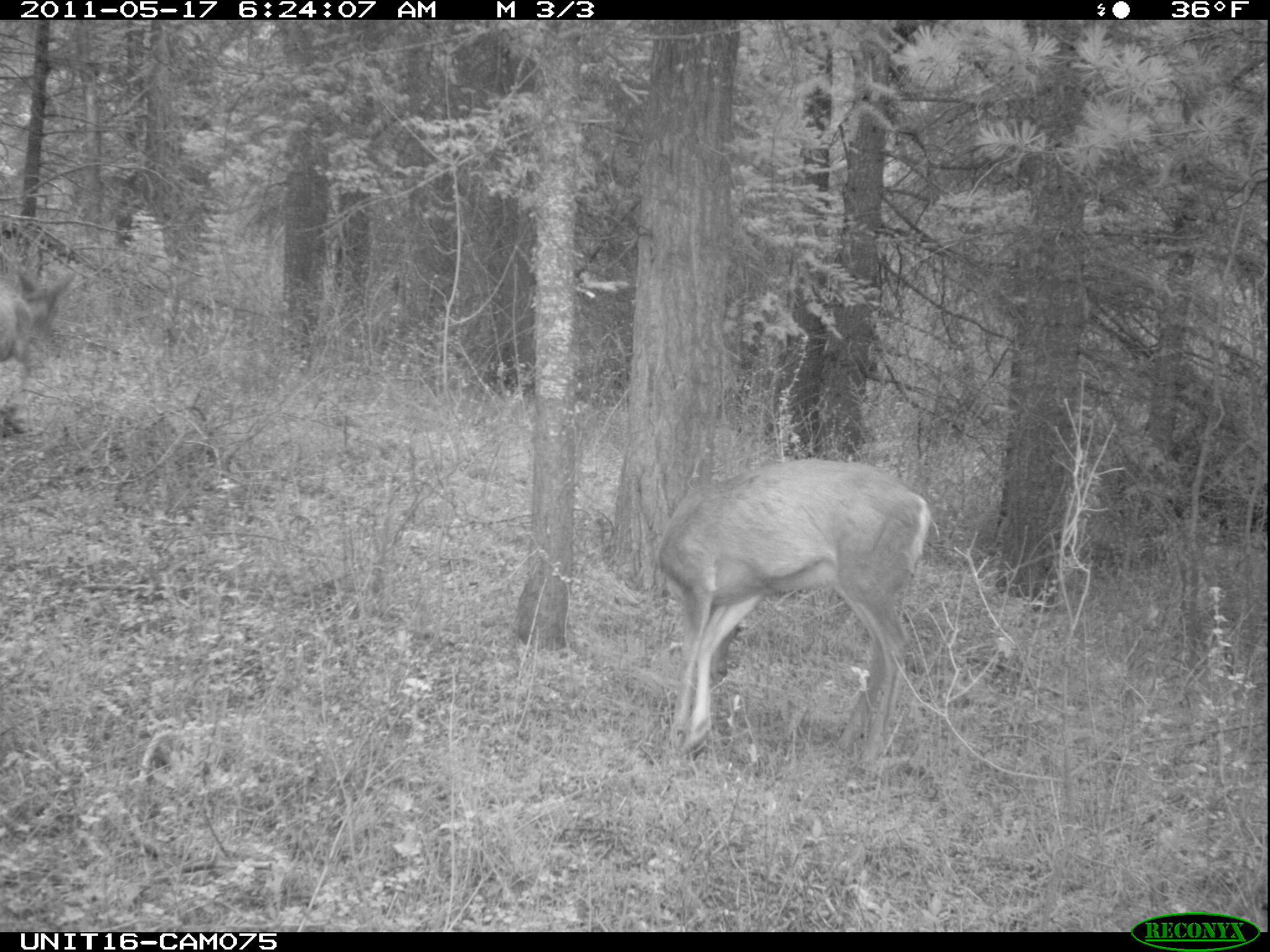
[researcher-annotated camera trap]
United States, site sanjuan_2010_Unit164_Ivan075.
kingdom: Animalia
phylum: Chordata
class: Mammalia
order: Artiodactyla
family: Cervidae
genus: Odocoileus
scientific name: Odocoileus hemionus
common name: mule deer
Odocoileus hemionus (mule deer).